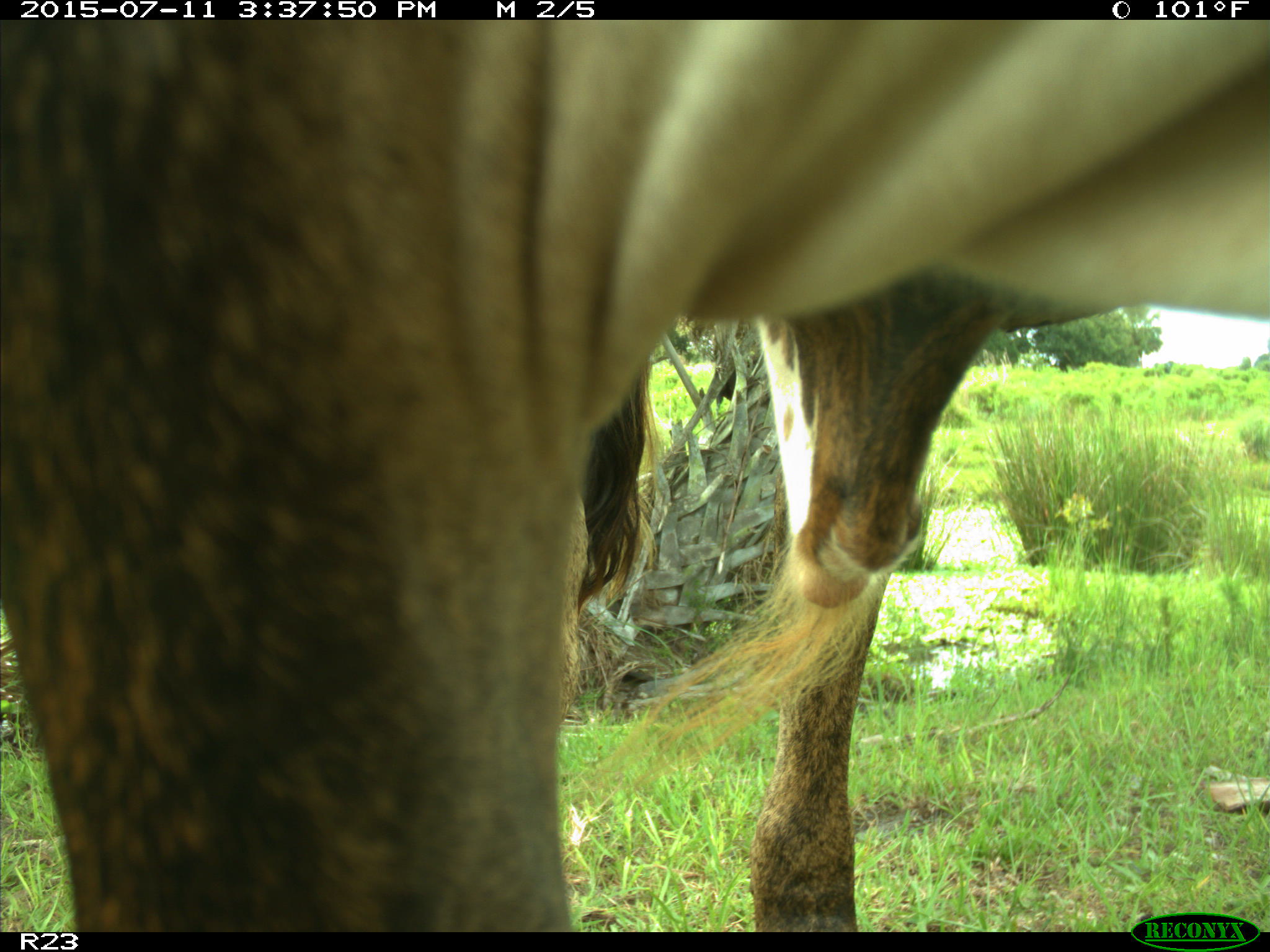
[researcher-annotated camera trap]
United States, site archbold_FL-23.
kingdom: Animalia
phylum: Chordata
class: Mammalia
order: Artiodactyla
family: Bovidae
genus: Bos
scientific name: Bos taurus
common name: domestic cow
Bos taurus (domestic cow).